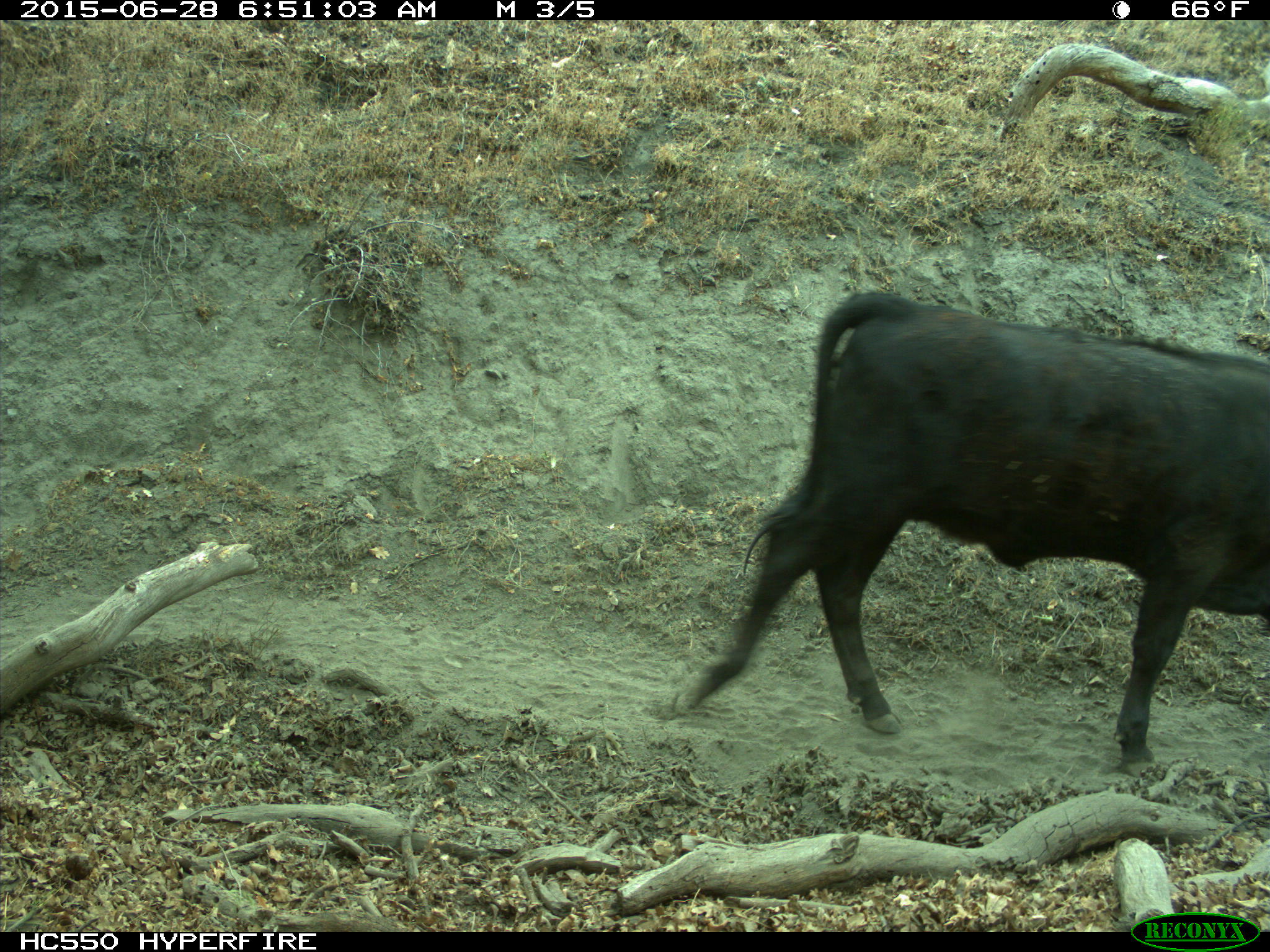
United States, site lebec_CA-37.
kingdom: Animalia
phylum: Chordata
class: Mammalia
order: Artiodactyla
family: Bovidae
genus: Bos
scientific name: Bos taurus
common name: domestic cow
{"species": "Bos taurus (domestic cow)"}